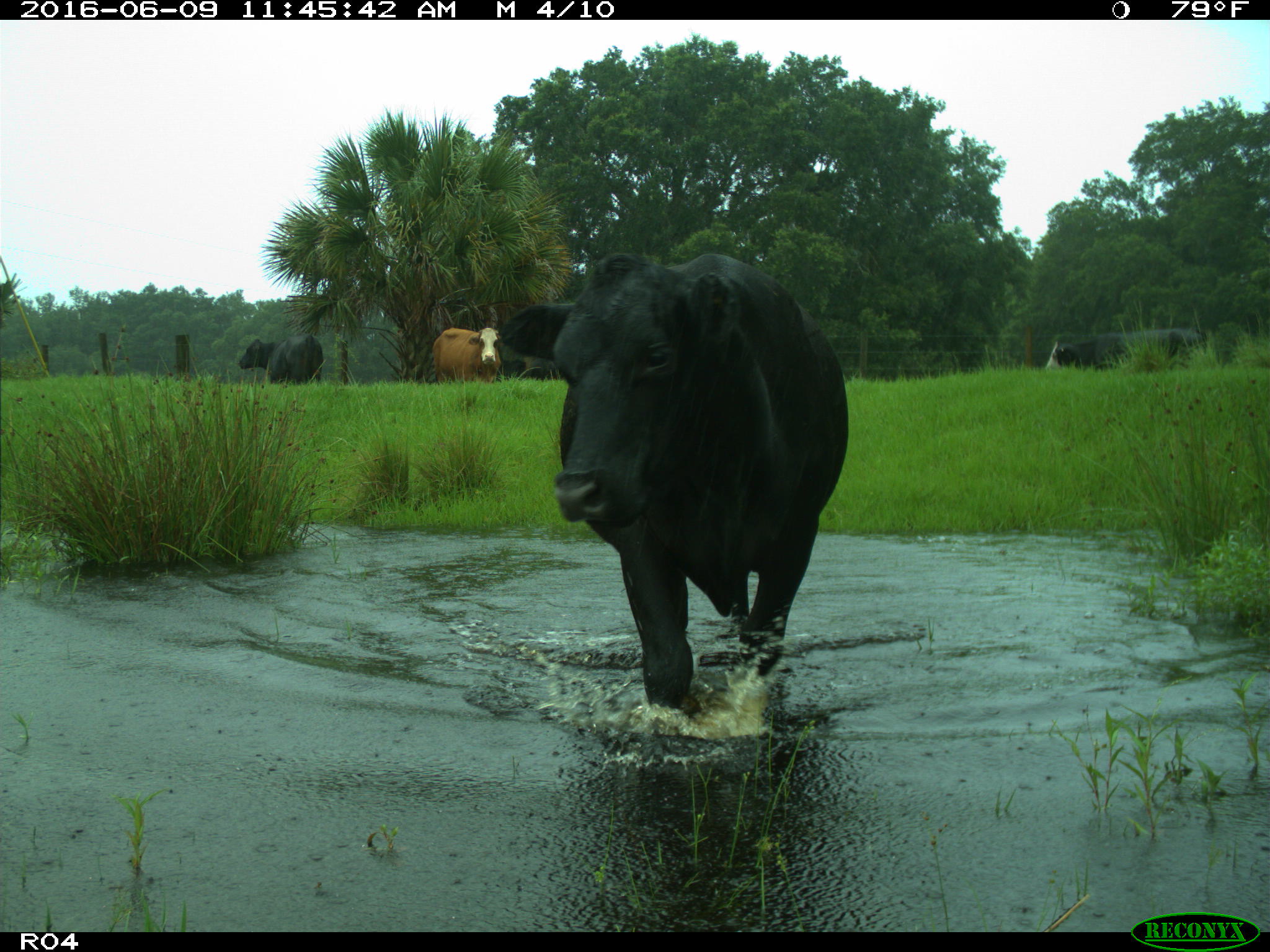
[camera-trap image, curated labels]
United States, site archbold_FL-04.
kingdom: Animalia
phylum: Chordata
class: Mammalia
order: Artiodactyla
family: Bovidae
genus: Bos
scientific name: Bos taurus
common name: domestic cow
Bos taurus (domestic cow).